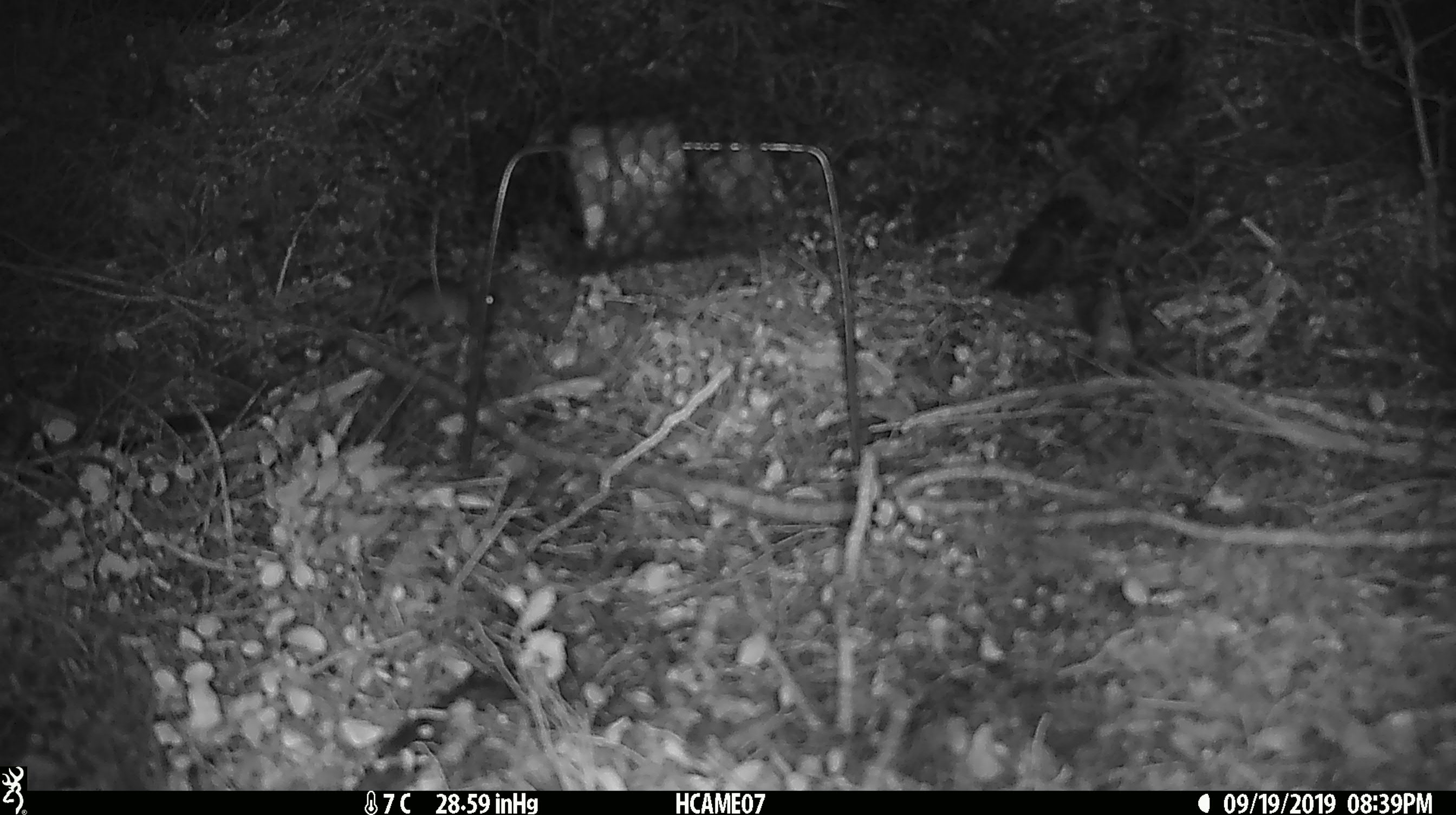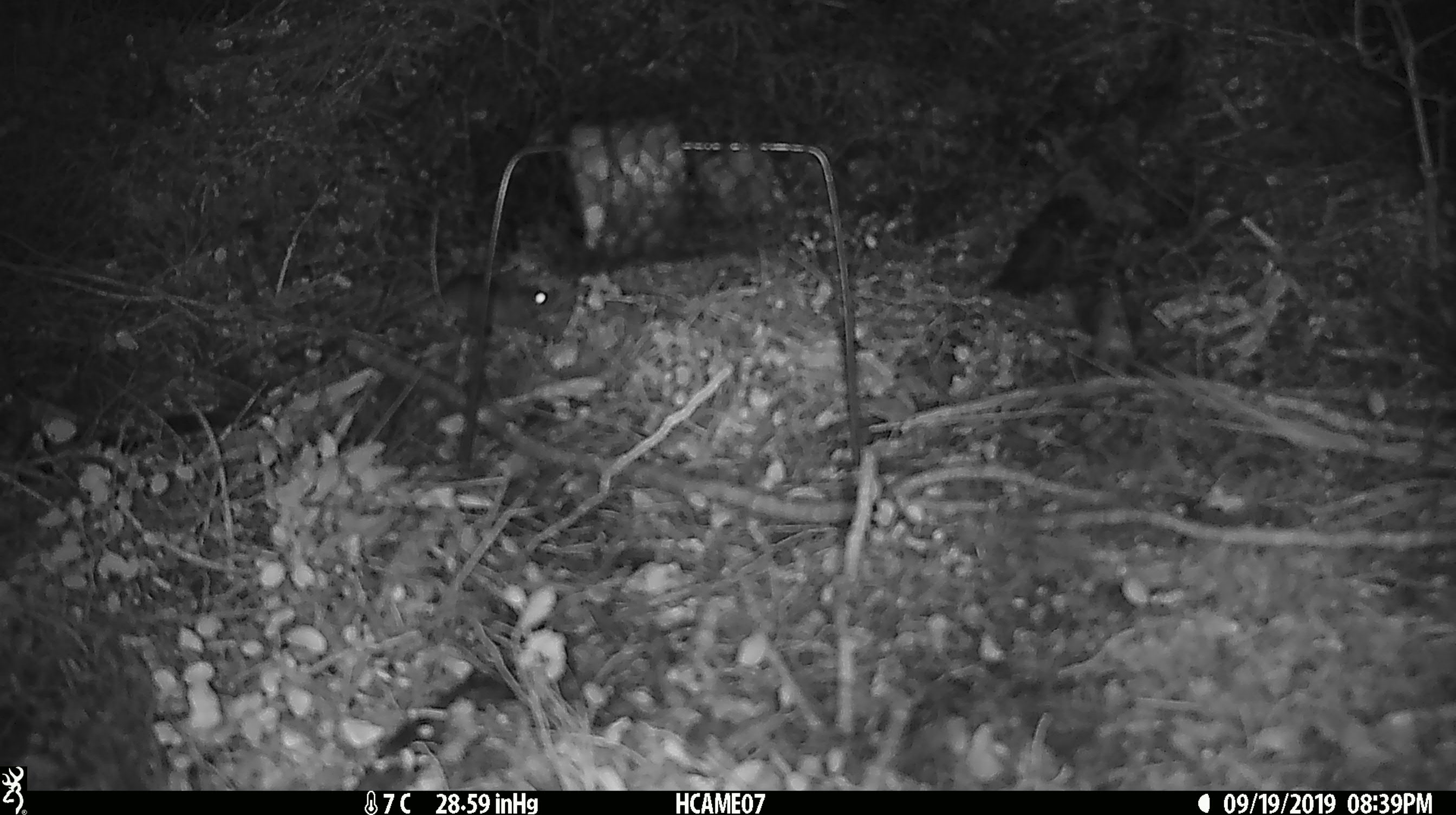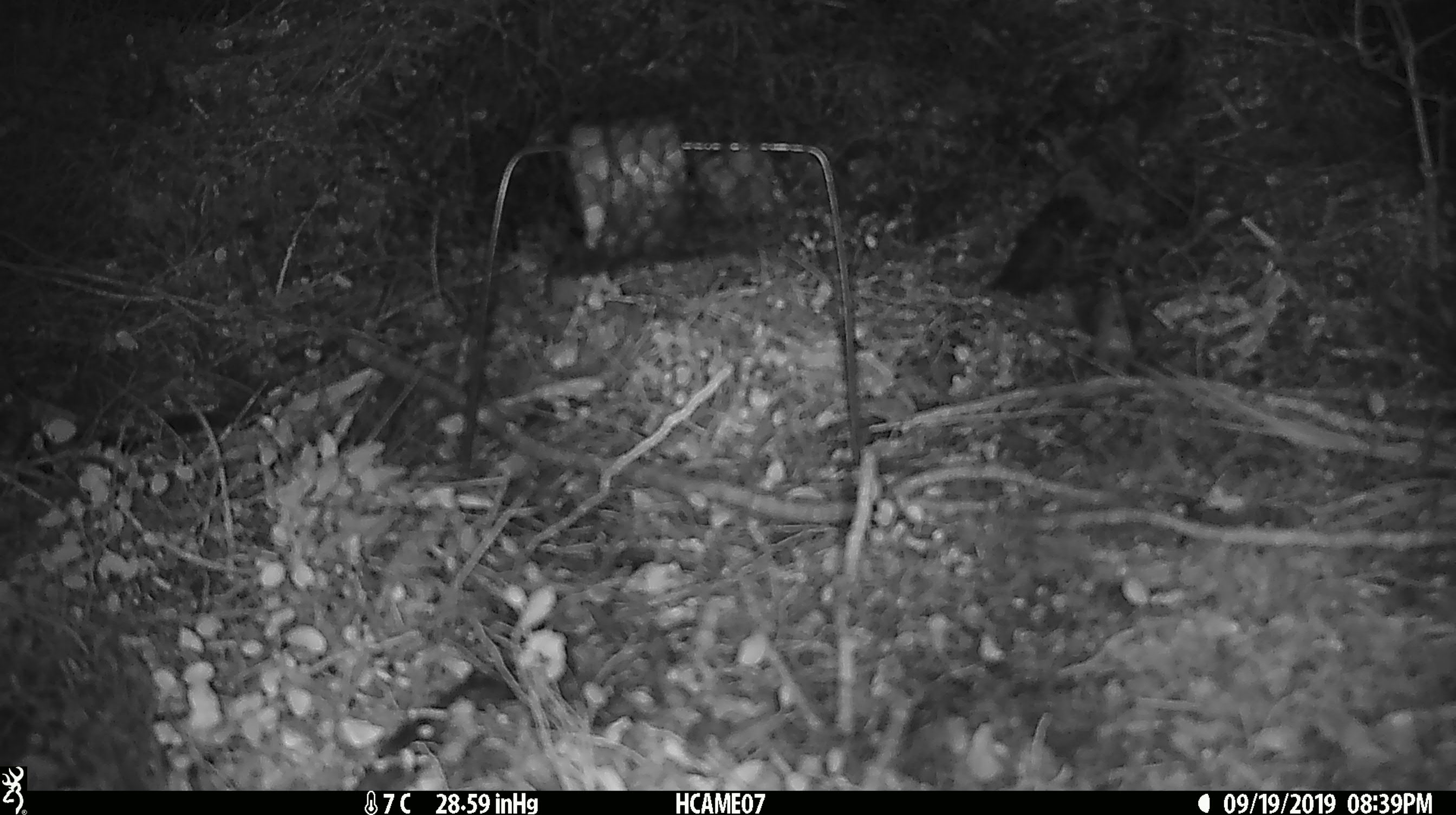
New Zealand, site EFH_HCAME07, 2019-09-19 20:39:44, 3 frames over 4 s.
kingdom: Animalia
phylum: Chordata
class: Mammalia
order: Rodentia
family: Muridae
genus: Mus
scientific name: Mus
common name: mouse